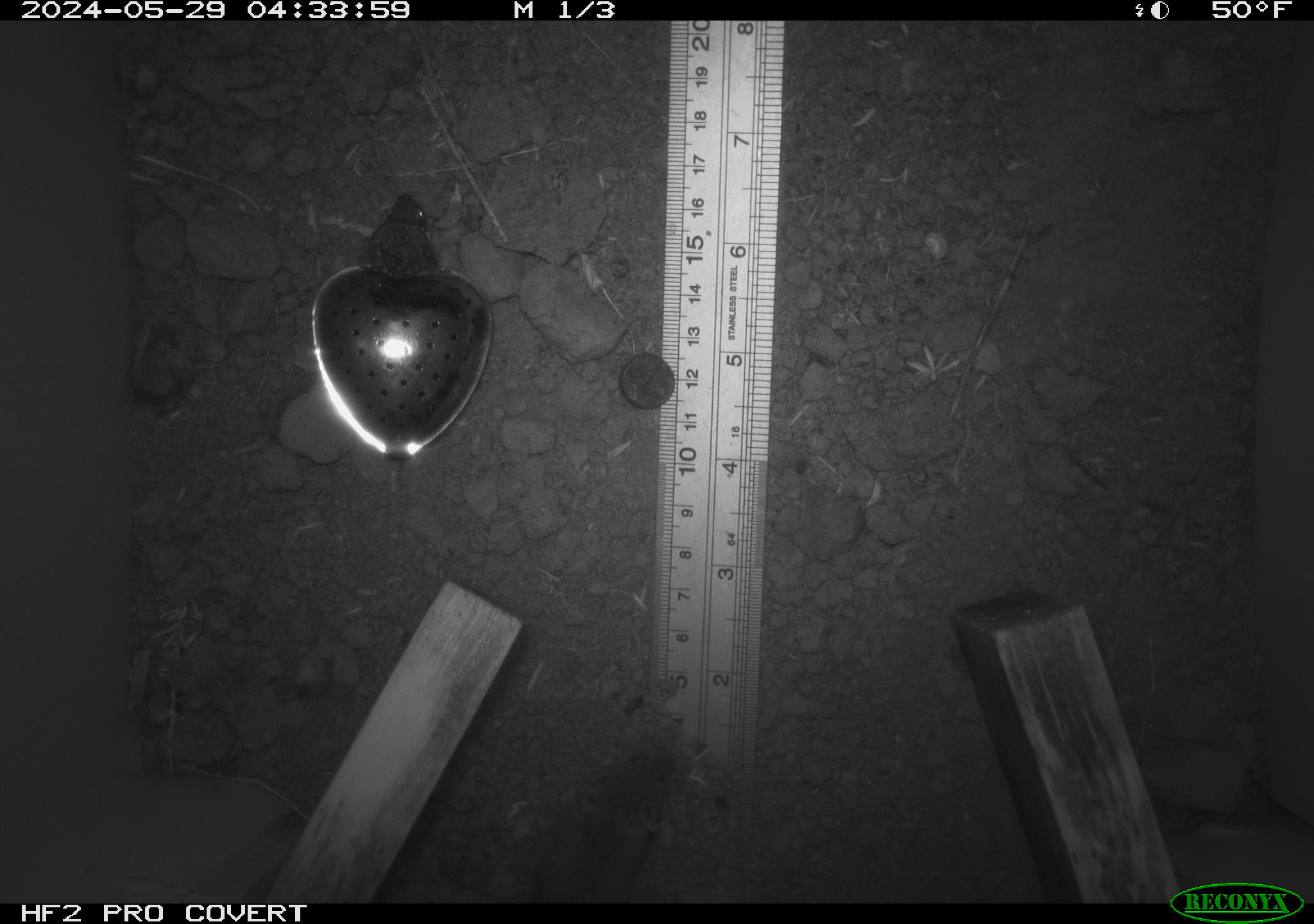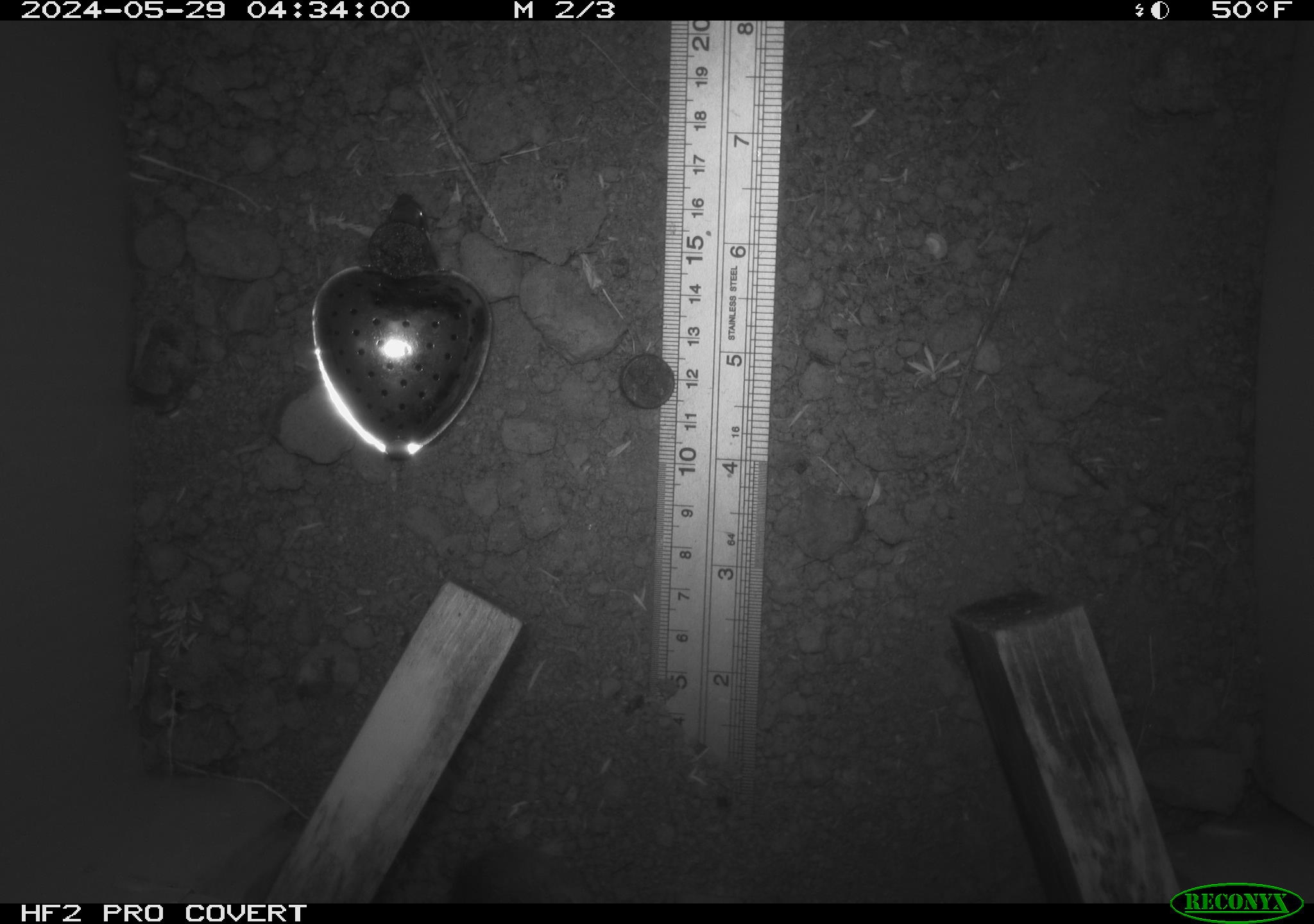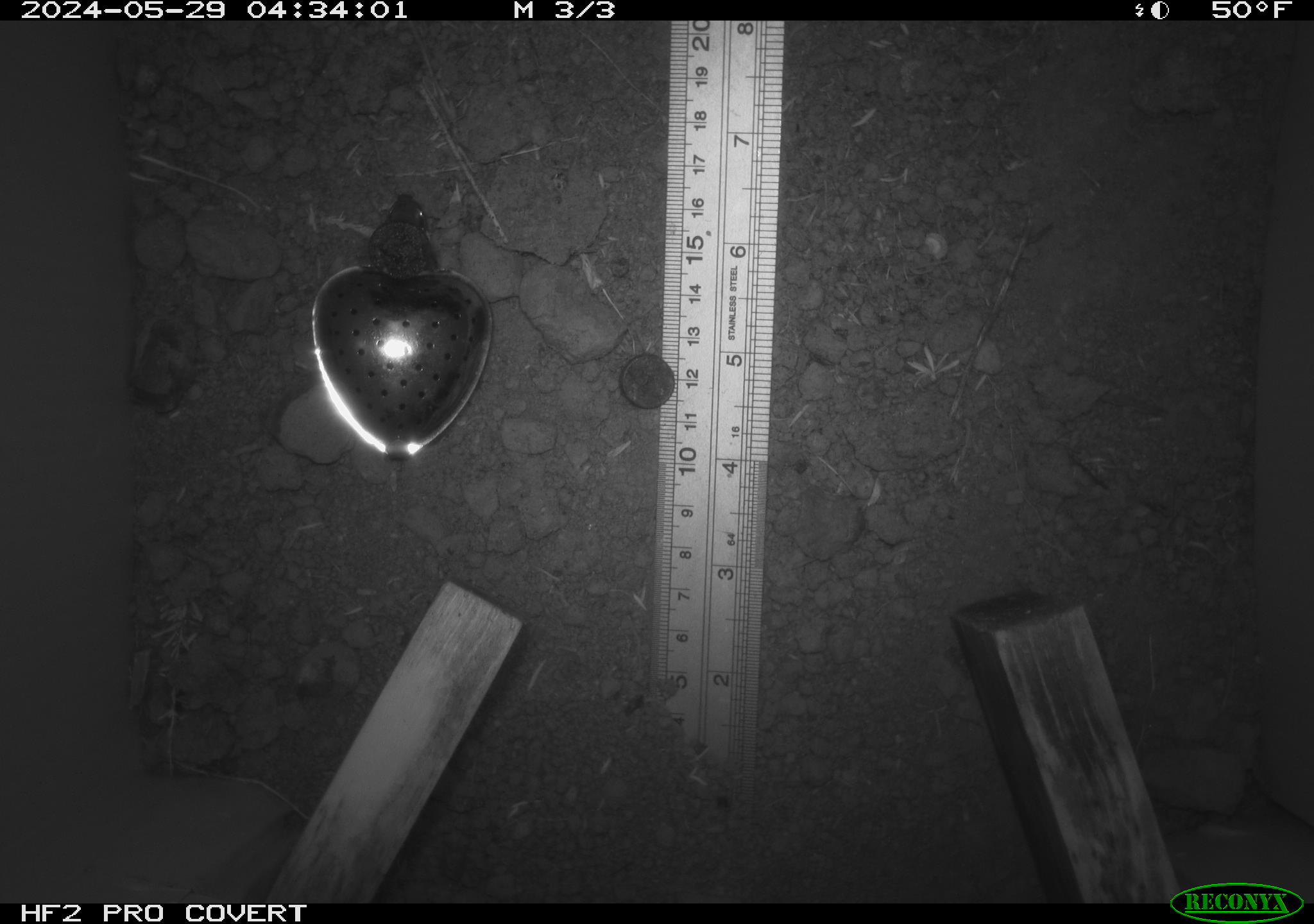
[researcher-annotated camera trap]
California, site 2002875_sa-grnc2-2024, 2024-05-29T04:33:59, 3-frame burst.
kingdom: Animalia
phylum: Chordata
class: Mammalia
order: Rodentia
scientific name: Rodentia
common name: mouse species